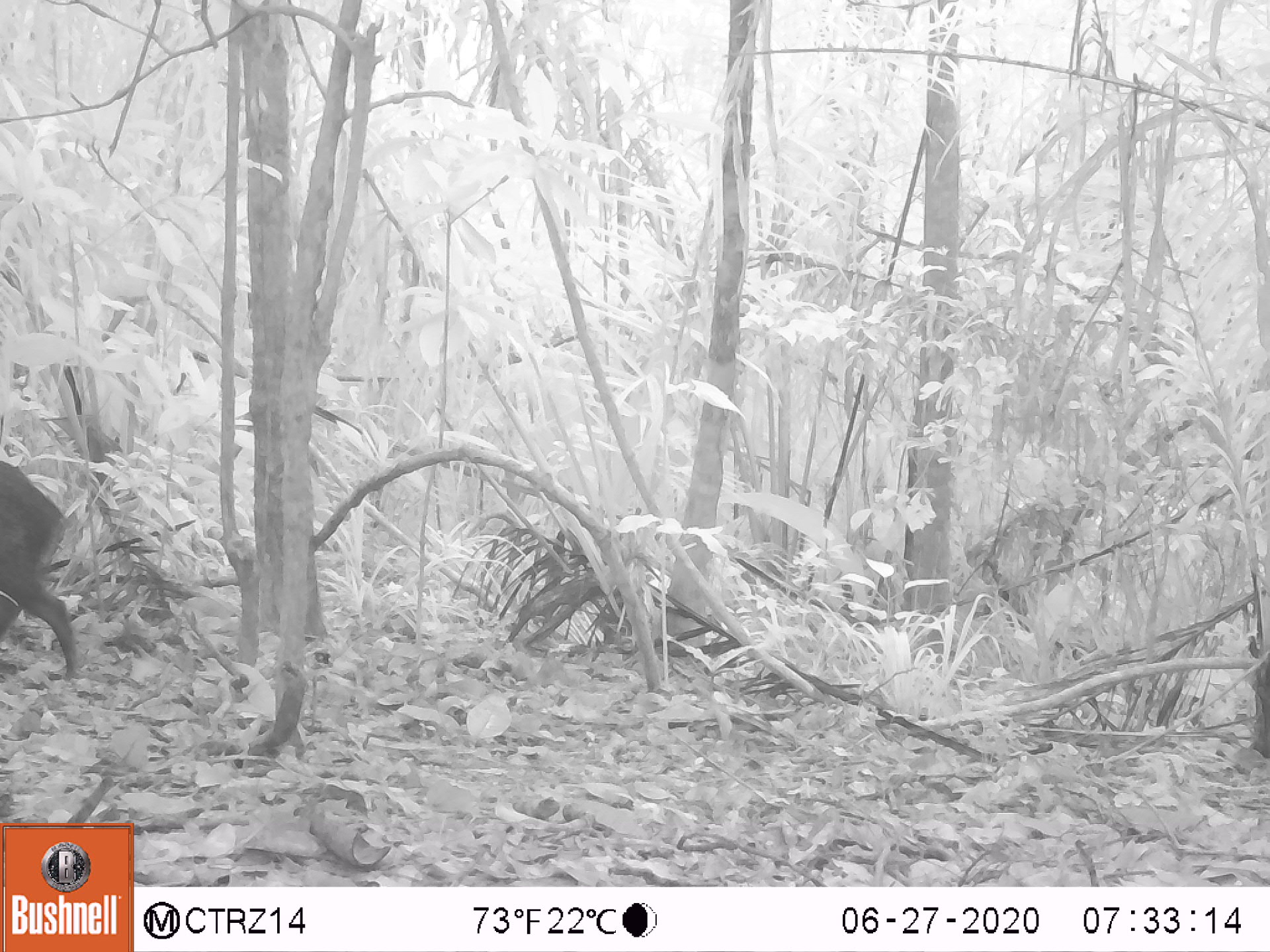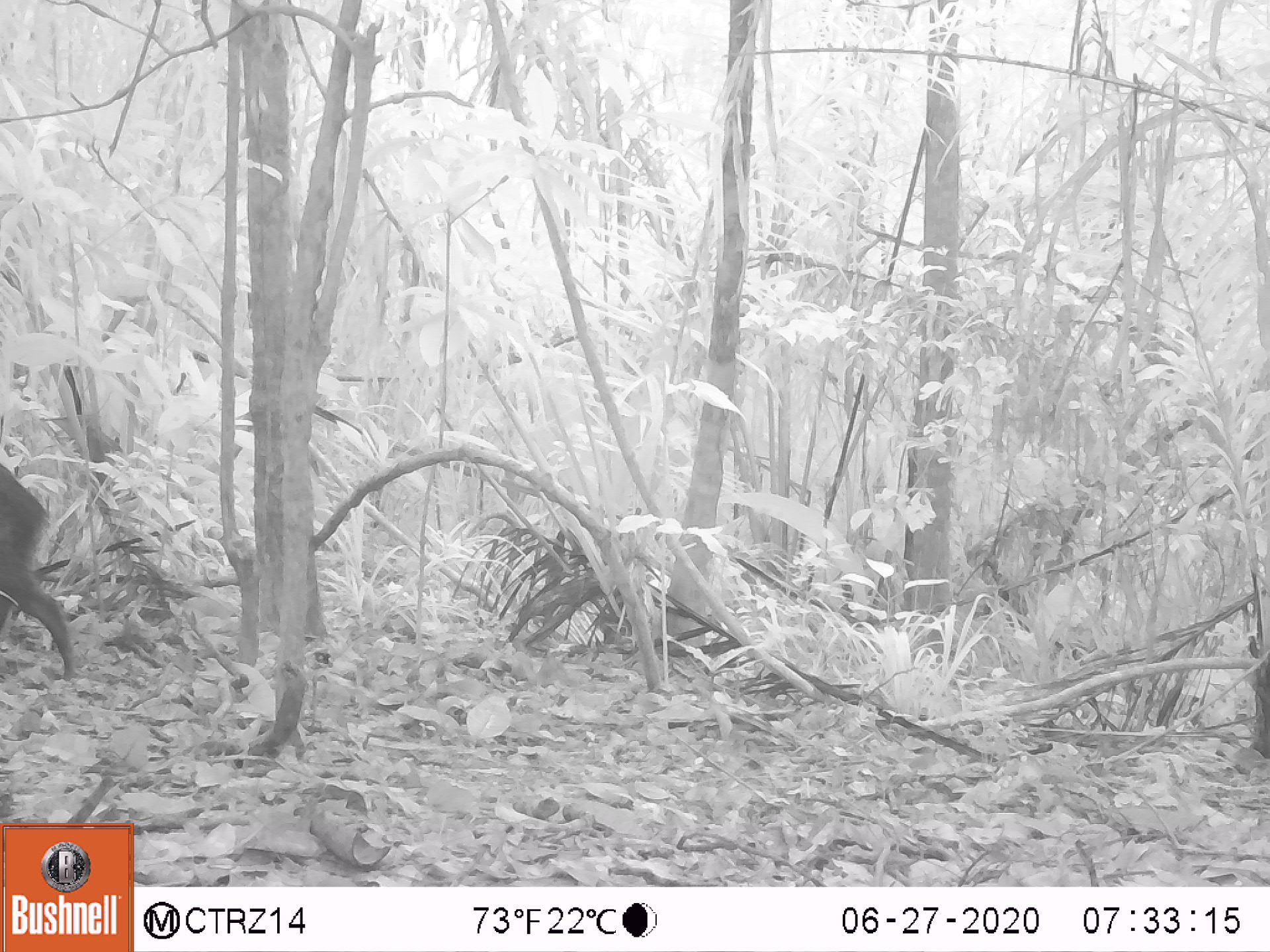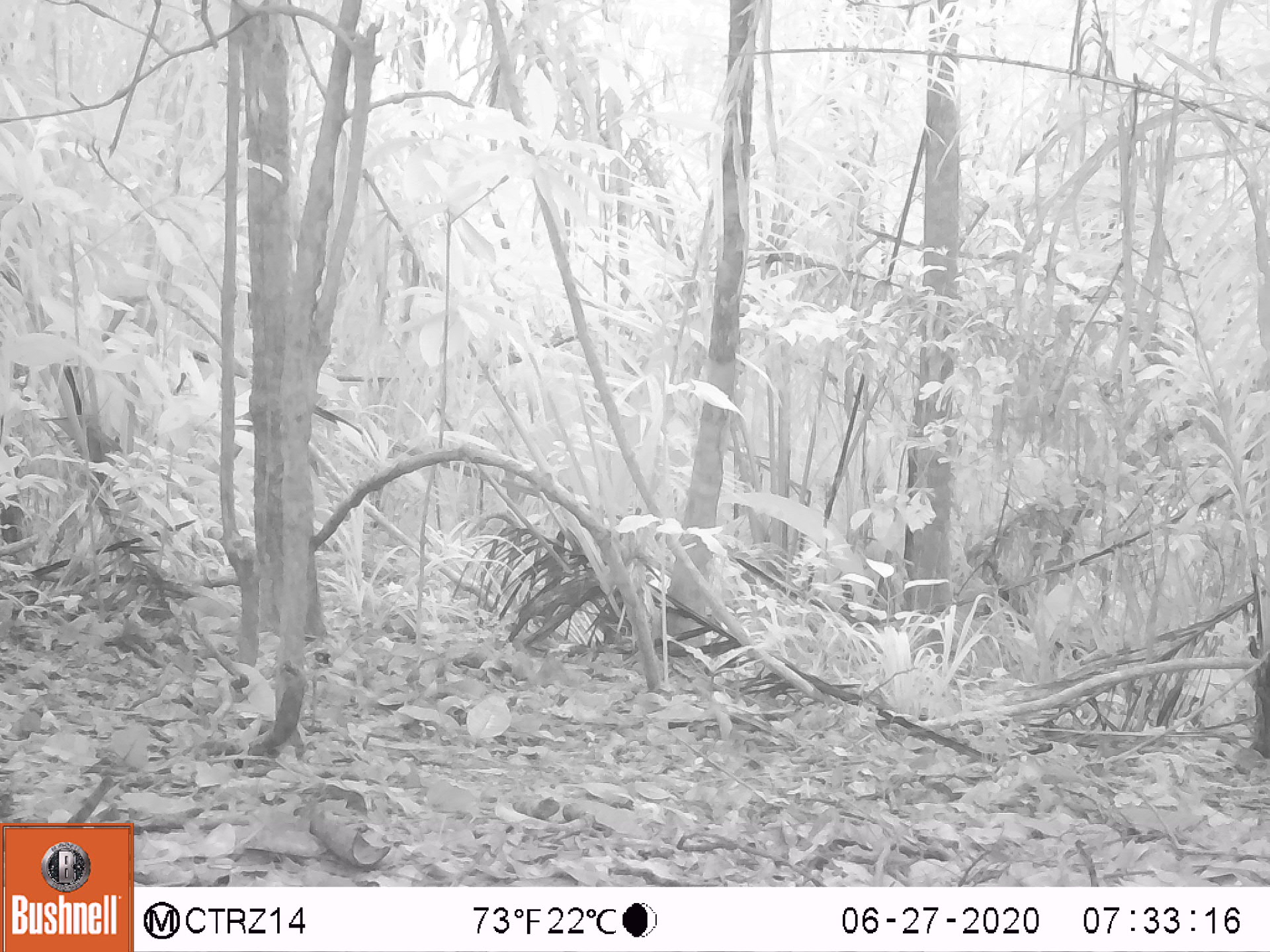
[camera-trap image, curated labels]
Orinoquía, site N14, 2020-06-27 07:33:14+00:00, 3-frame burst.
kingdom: Animalia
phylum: Chordata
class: Mammalia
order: Artiodactyla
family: Tayassuidae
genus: Pecari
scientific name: Pecari tajacu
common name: collared peccary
Collared peccary (Pecari tajacu).